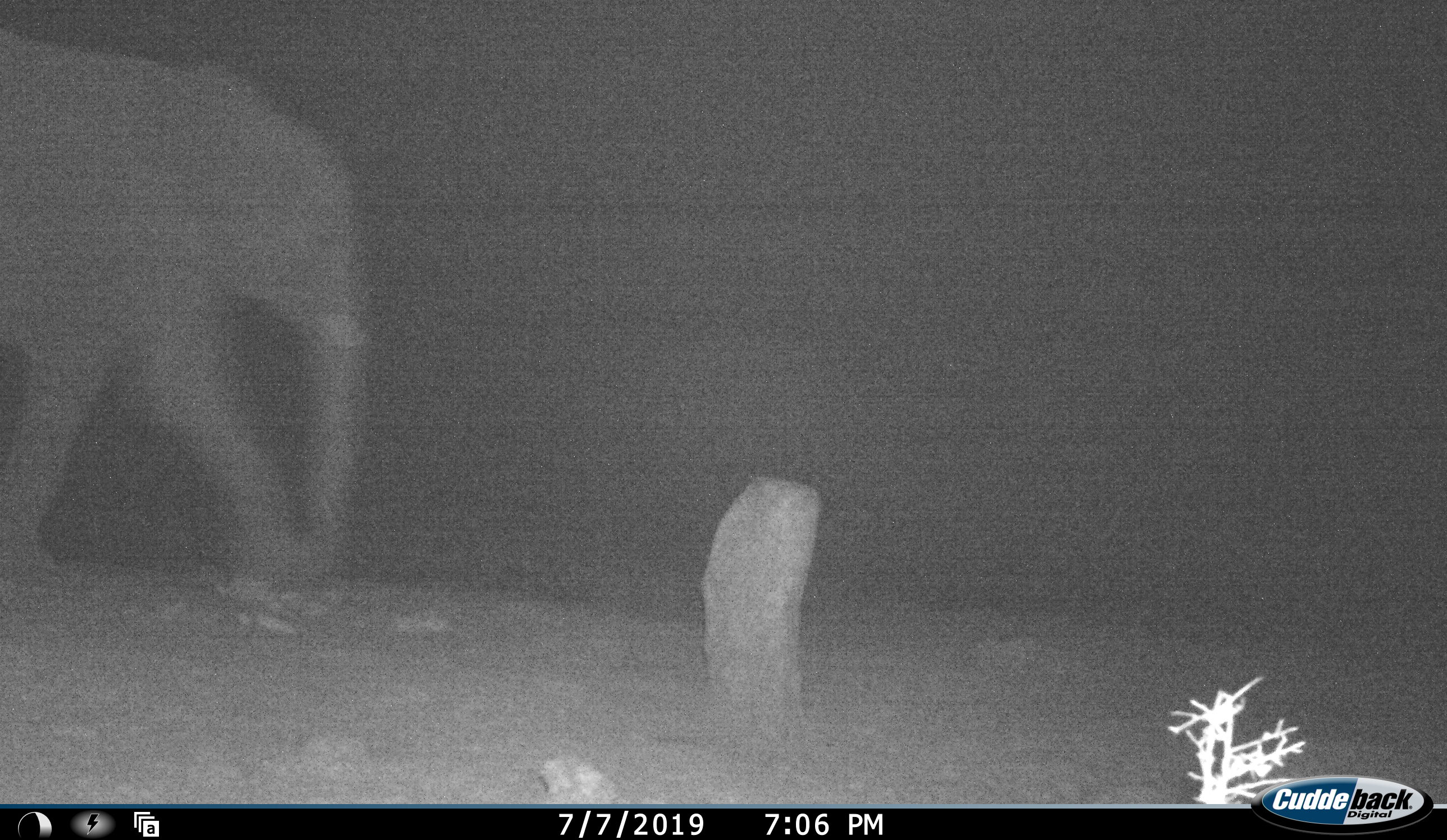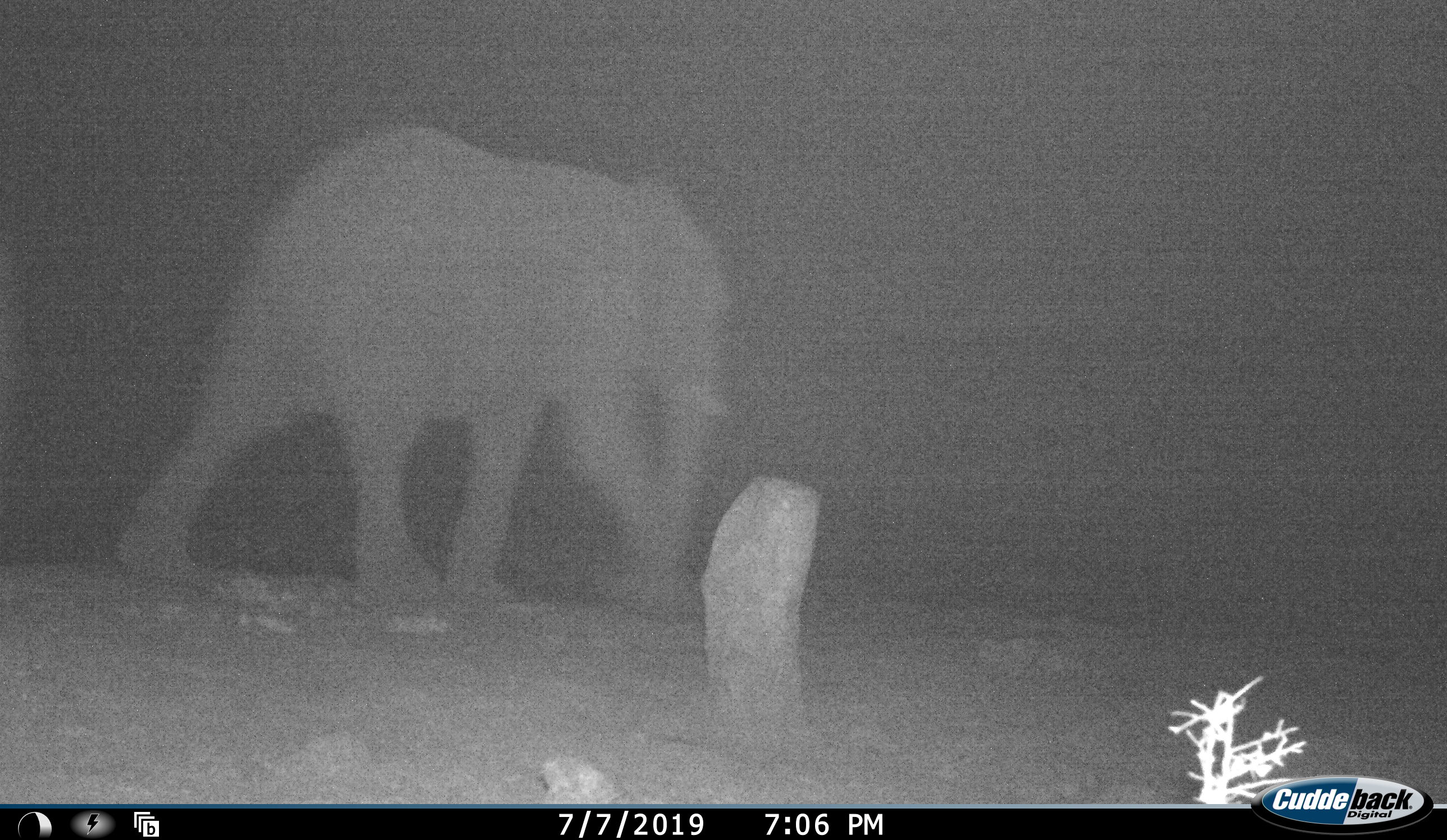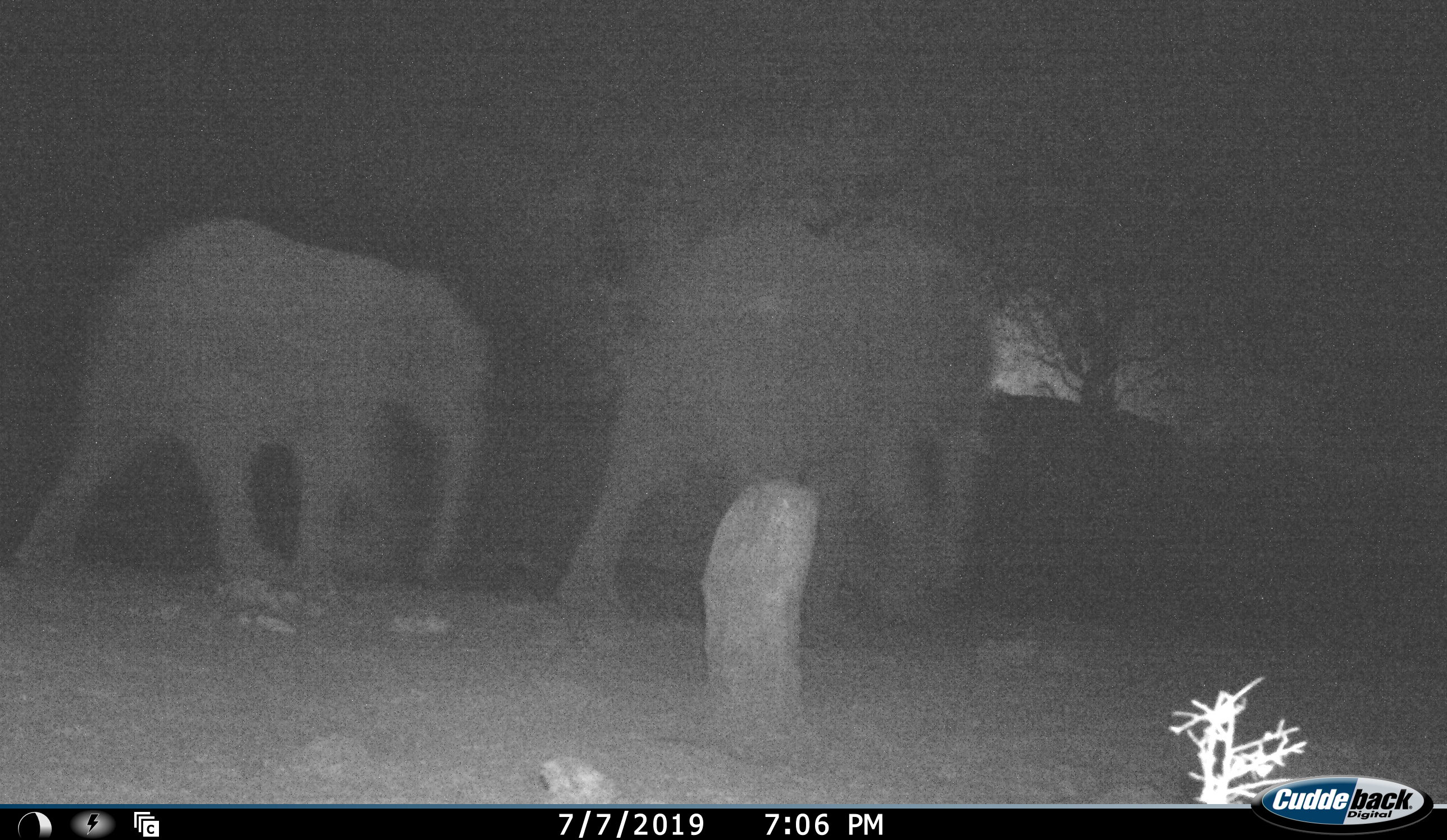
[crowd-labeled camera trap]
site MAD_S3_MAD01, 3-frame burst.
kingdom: Animalia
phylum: Chordata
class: Mammalia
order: Proboscidea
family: Elephantidae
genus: Loxodonta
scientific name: Loxodonta africana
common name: african bush elephant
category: elephant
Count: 2.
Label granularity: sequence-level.